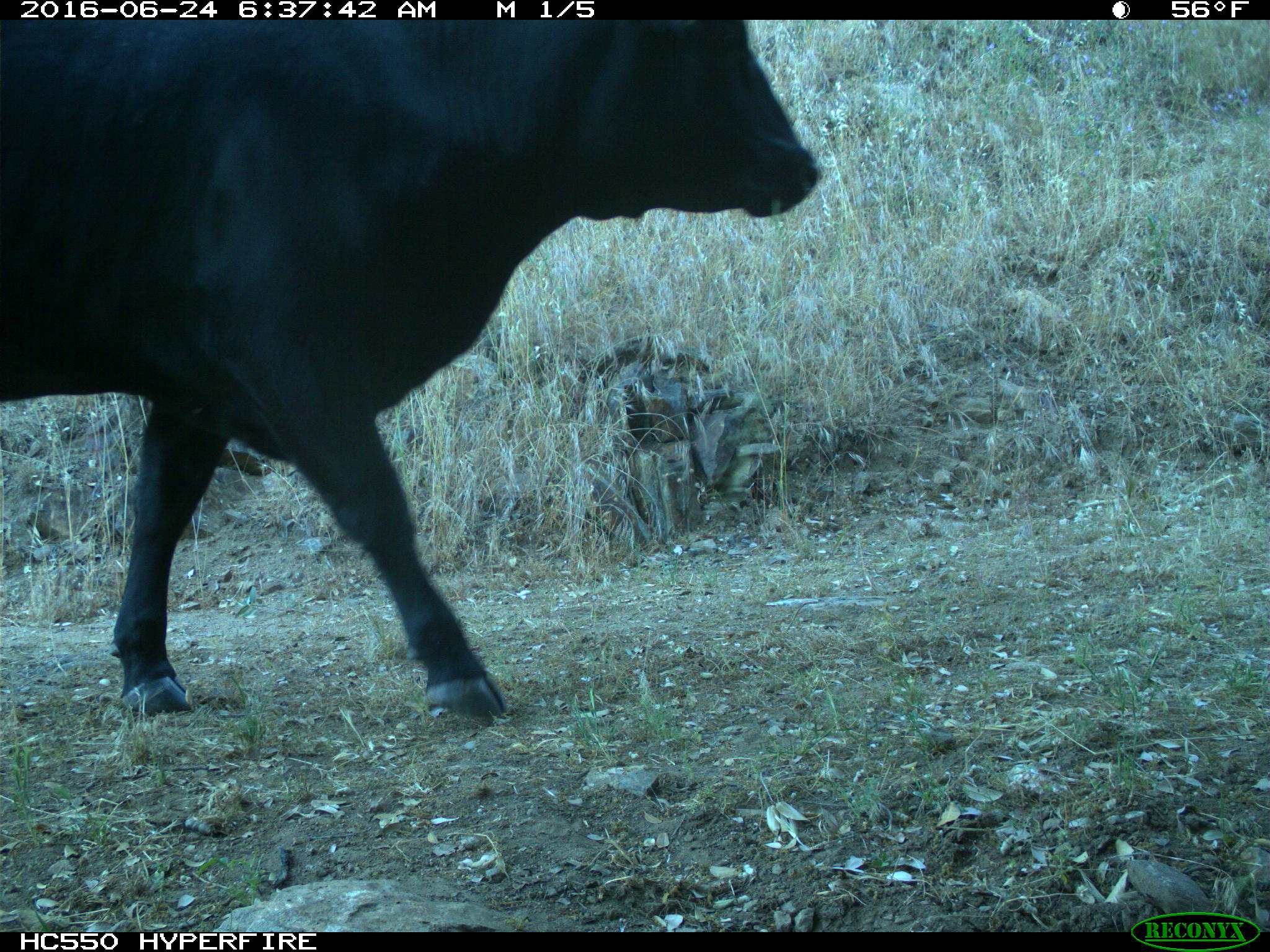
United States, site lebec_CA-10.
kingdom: Animalia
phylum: Chordata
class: Mammalia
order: Artiodactyla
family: Bovidae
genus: Bos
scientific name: Bos taurus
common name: domestic cow